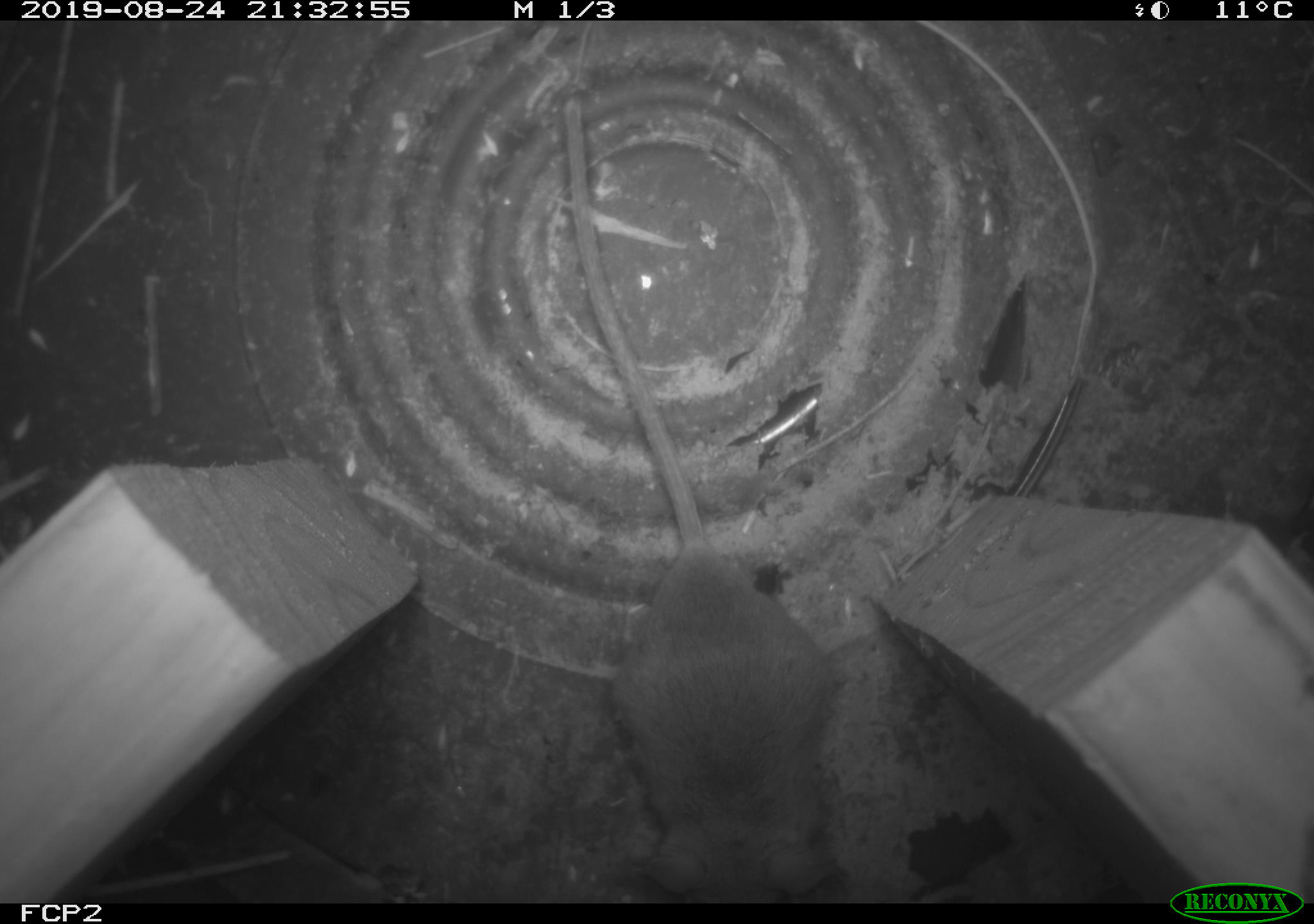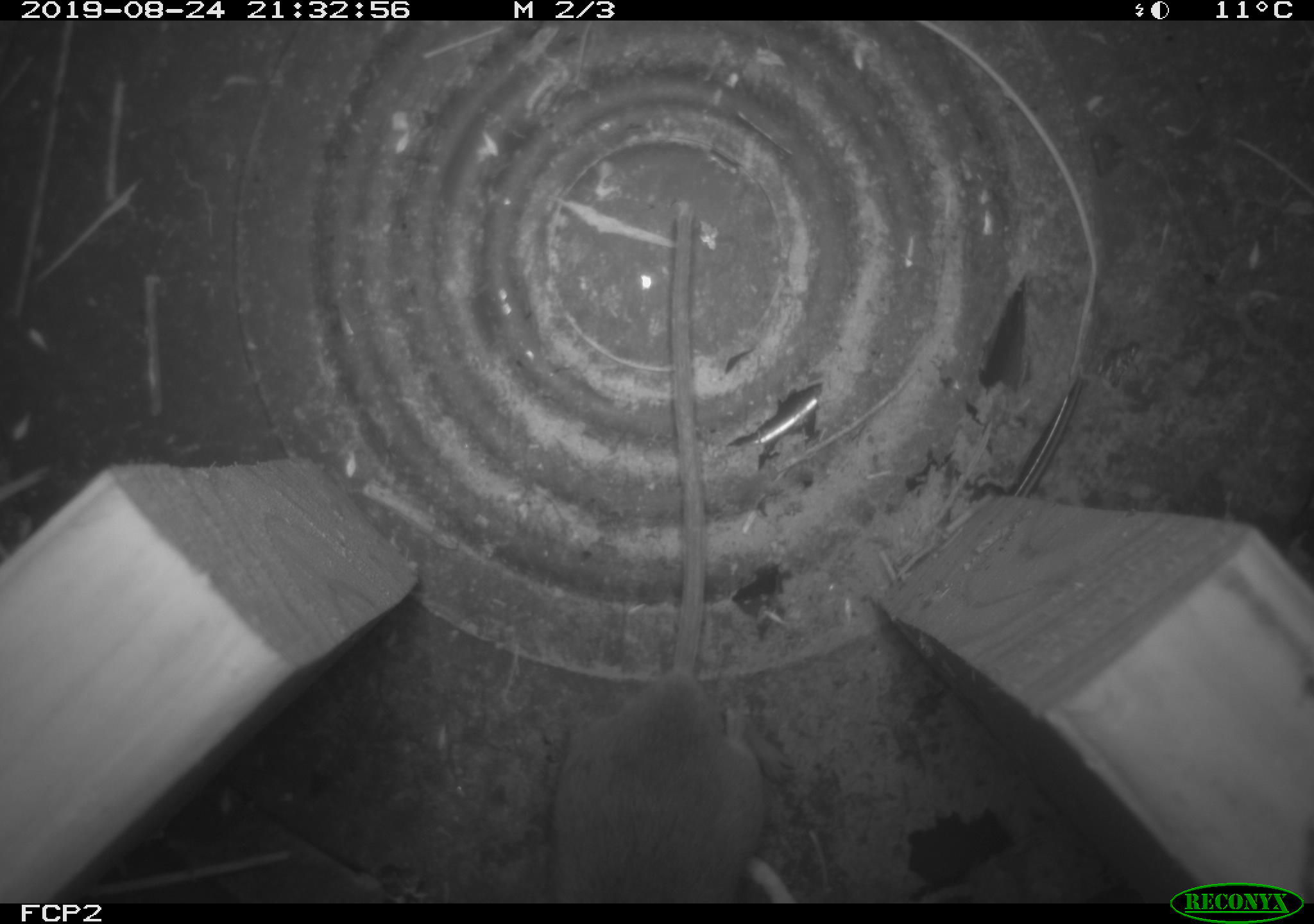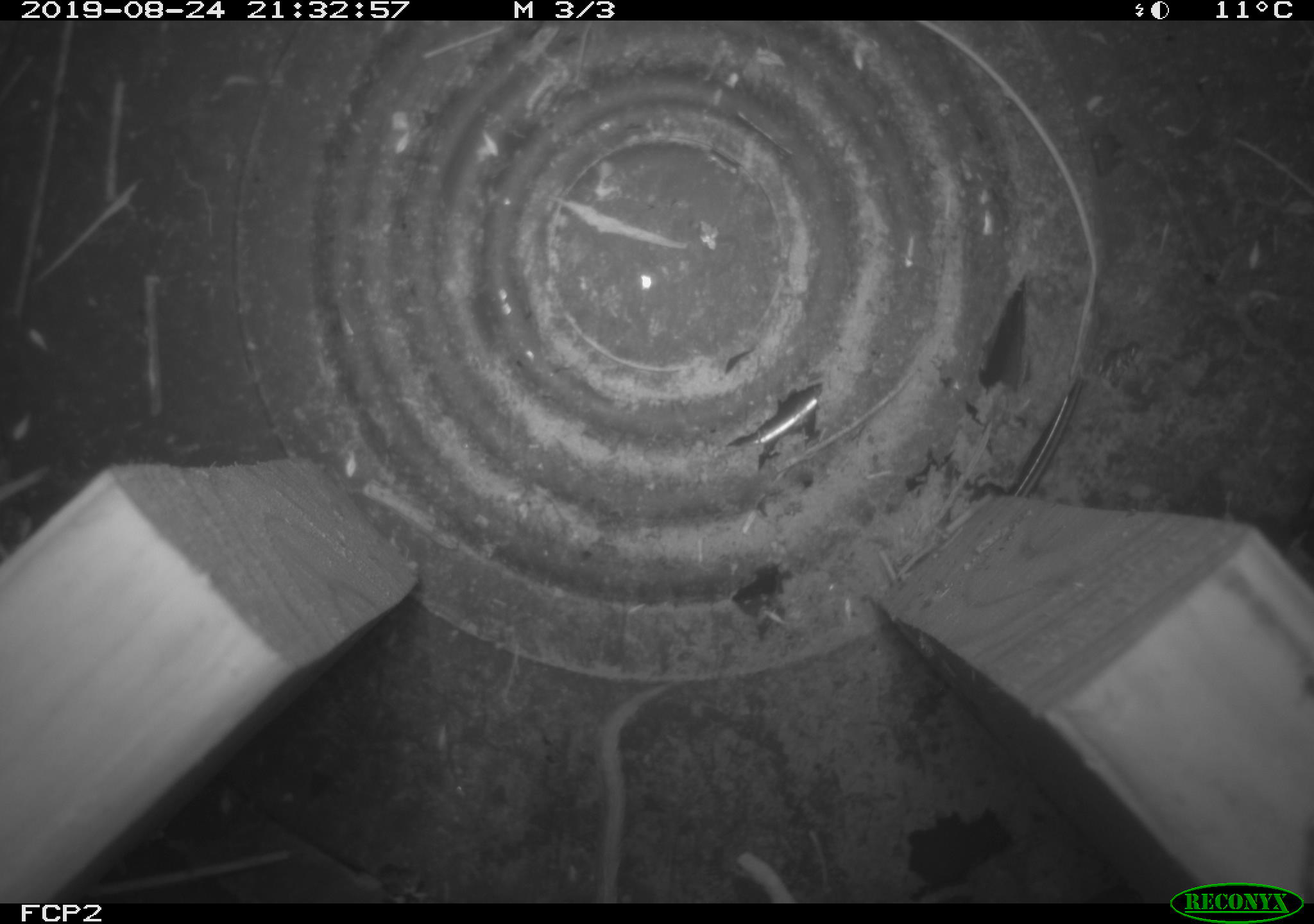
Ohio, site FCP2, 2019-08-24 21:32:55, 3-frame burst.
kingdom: Animalia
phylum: Chordata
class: Mammalia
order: Rodentia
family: Cricetidae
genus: Peromyscus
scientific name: Peromyscus leucopus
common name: white-footed mouse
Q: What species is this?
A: White-footed mouse (Peromyscus leucopus).